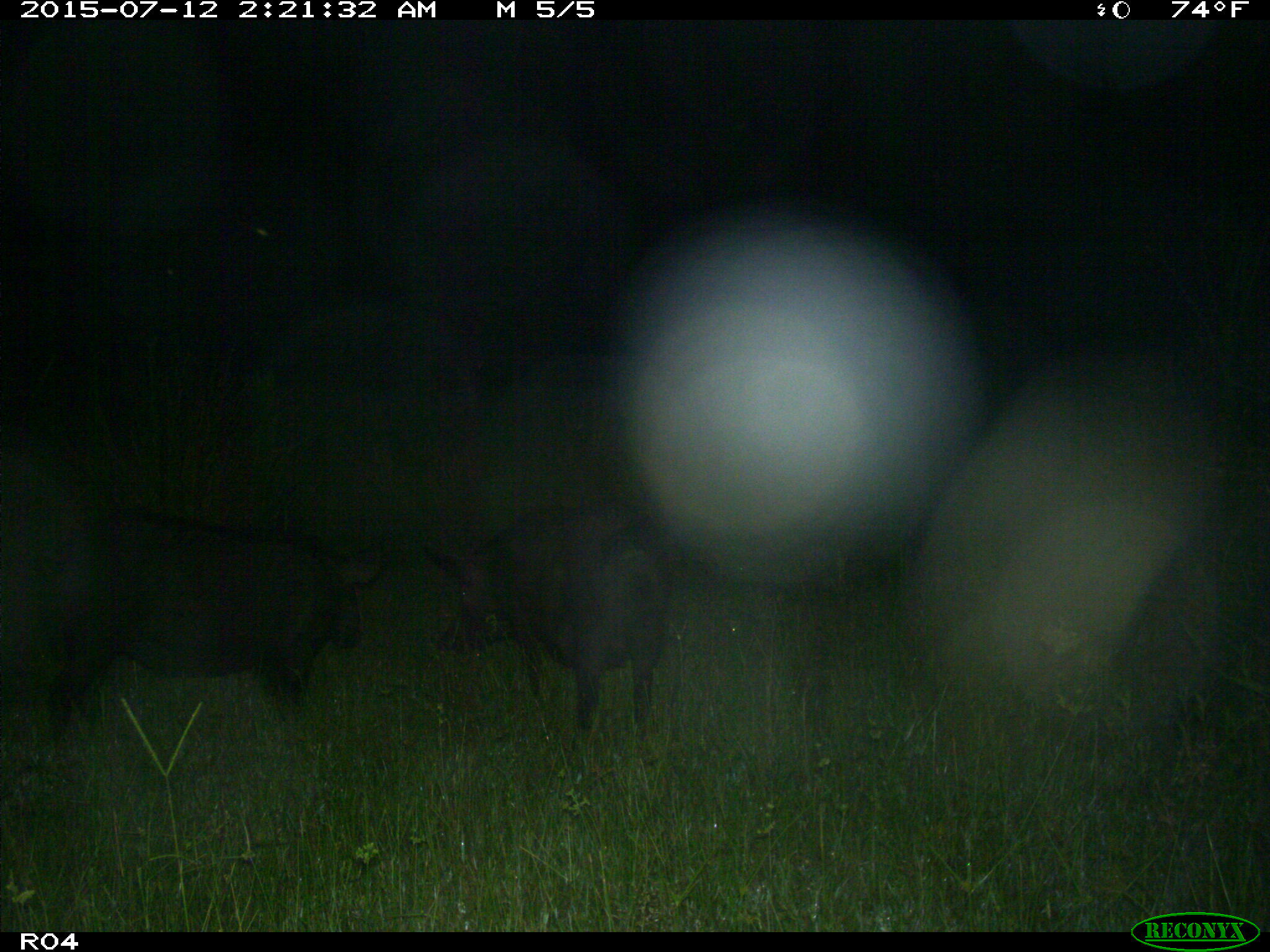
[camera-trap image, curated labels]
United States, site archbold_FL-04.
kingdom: Animalia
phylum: Chordata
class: Mammalia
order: Artiodactyla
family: Suidae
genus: Sus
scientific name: Sus scrofa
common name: wild boar